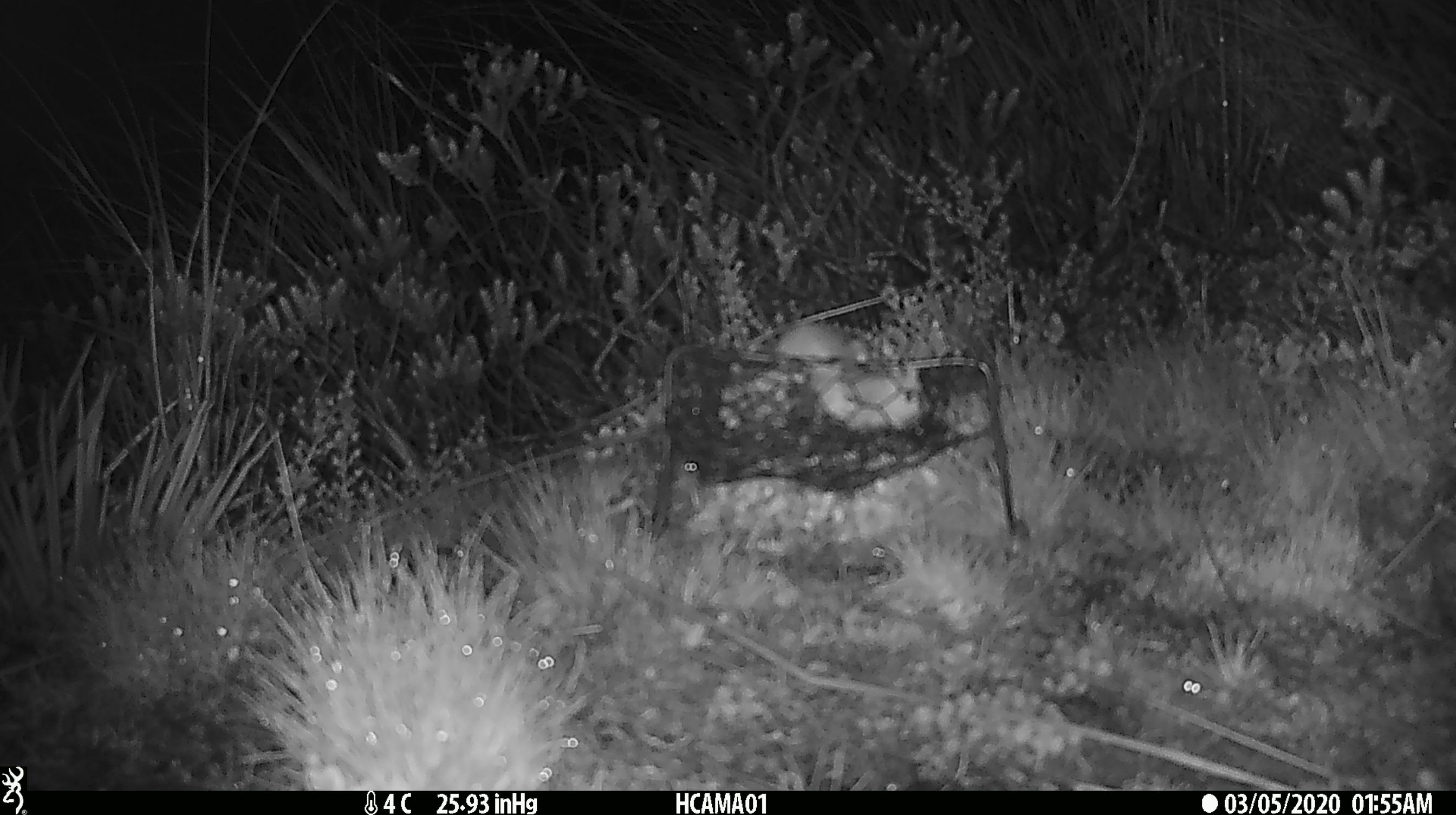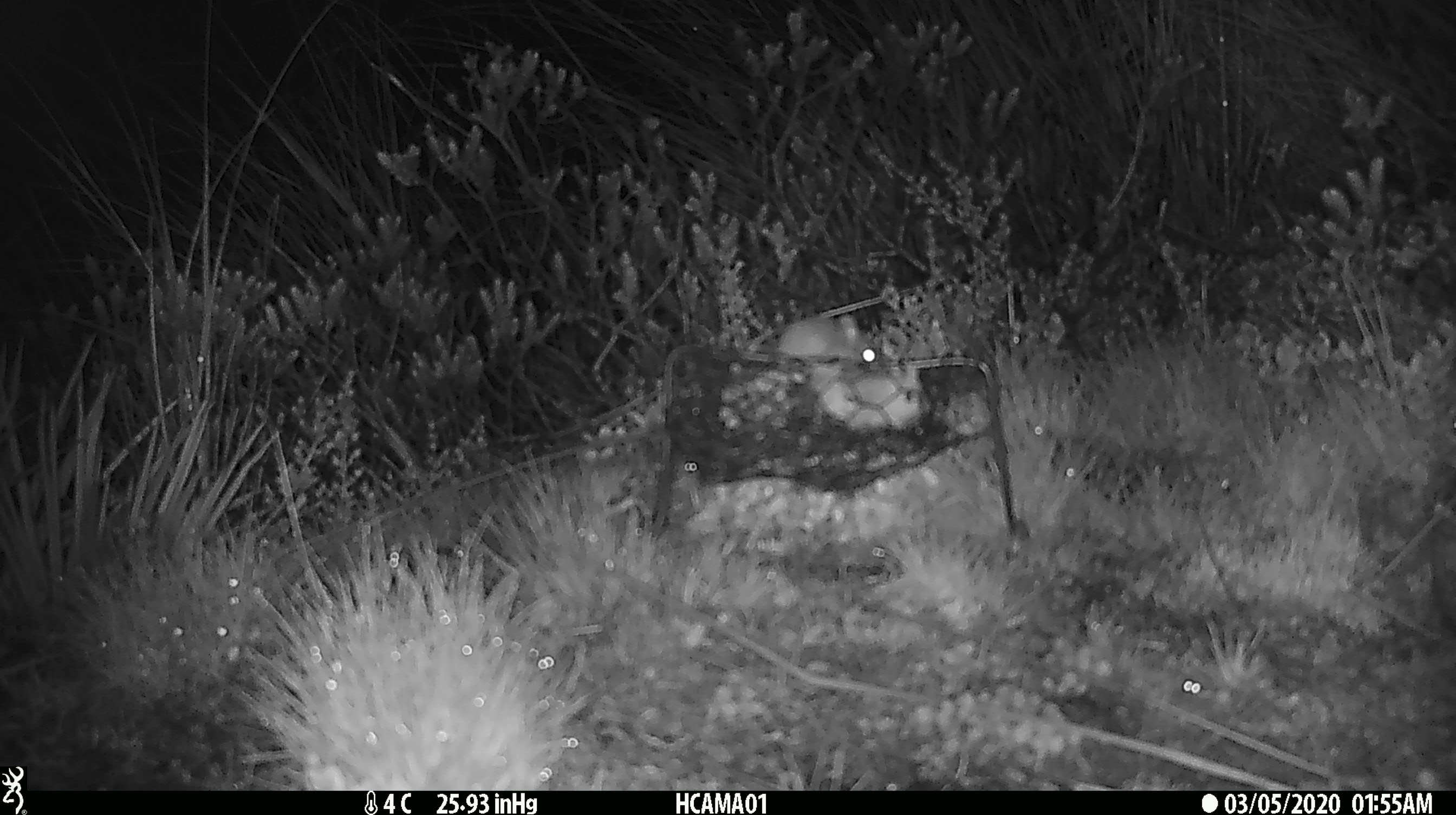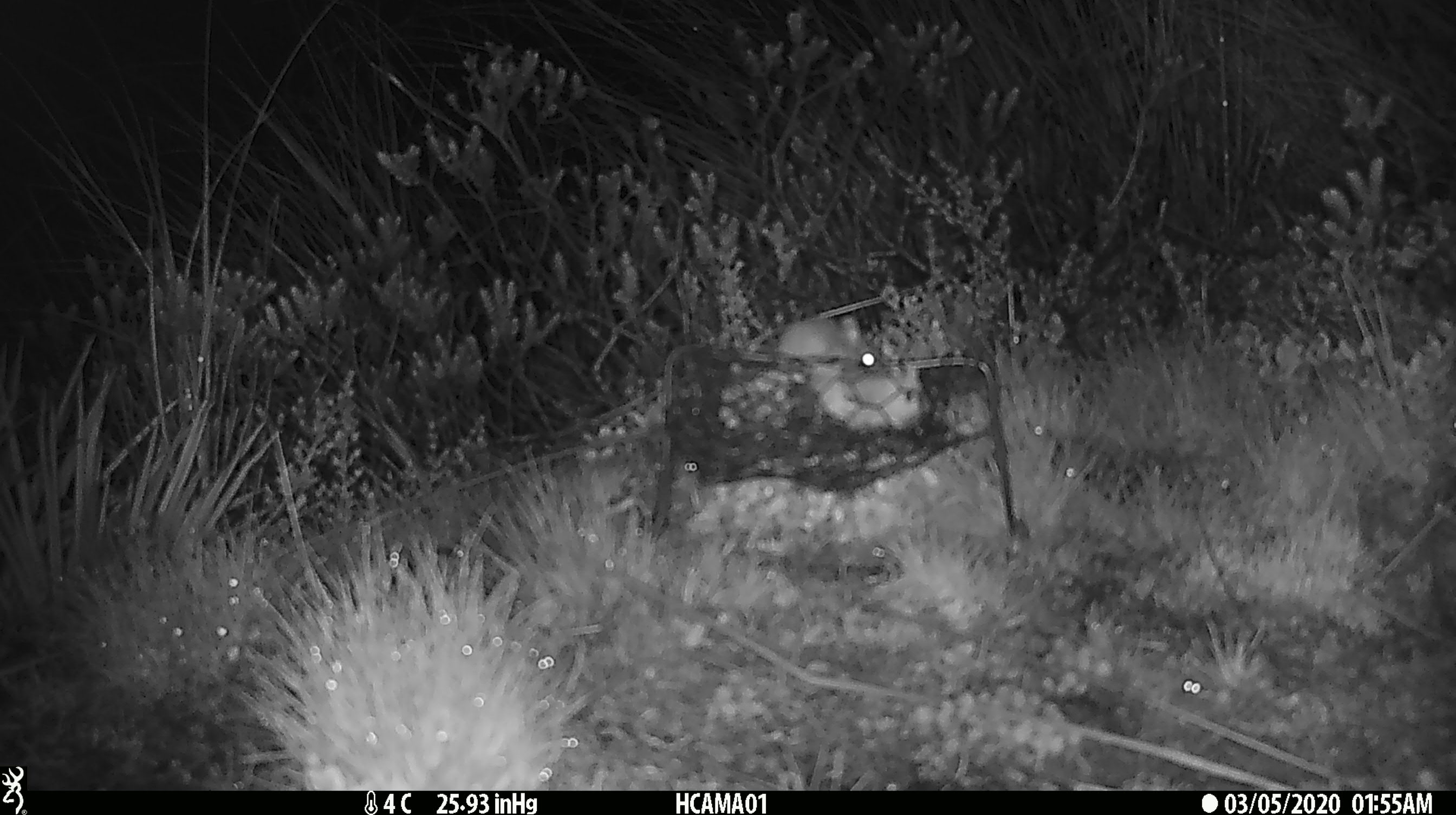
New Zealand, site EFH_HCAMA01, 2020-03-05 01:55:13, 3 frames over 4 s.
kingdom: Animalia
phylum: Chordata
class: Mammalia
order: Rodentia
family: Muridae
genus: Mus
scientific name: Mus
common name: mouse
Mouse (Mus).